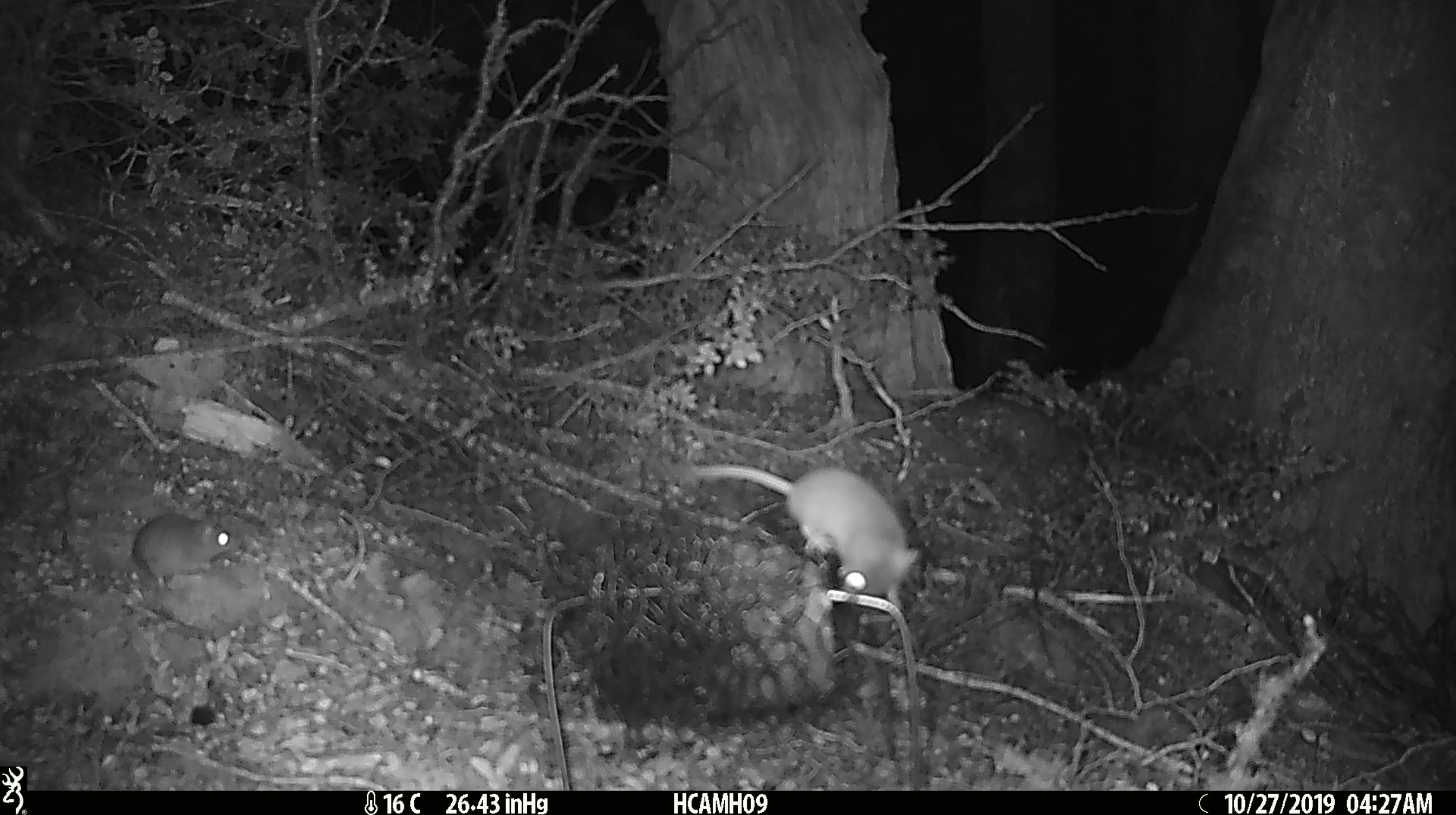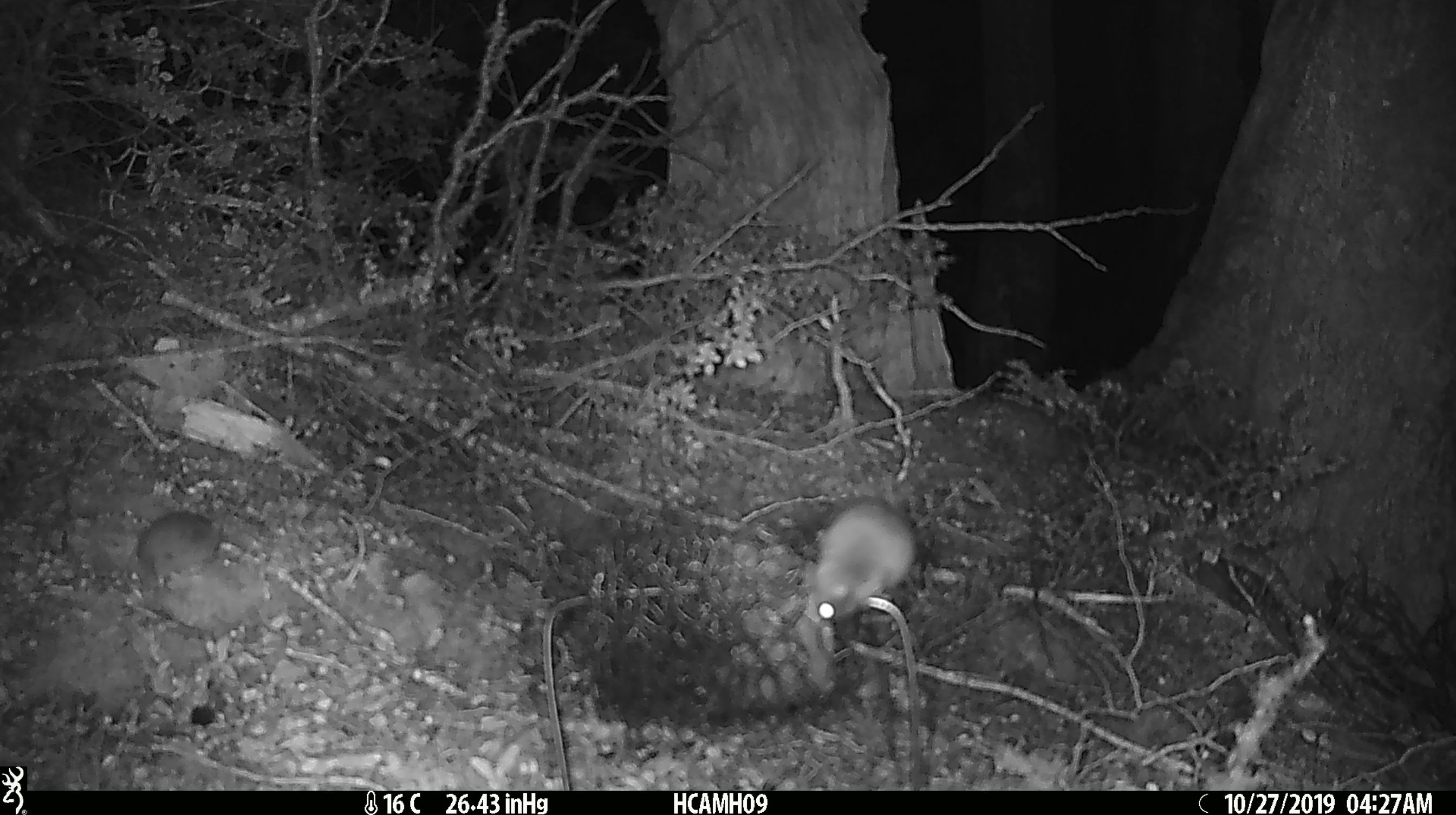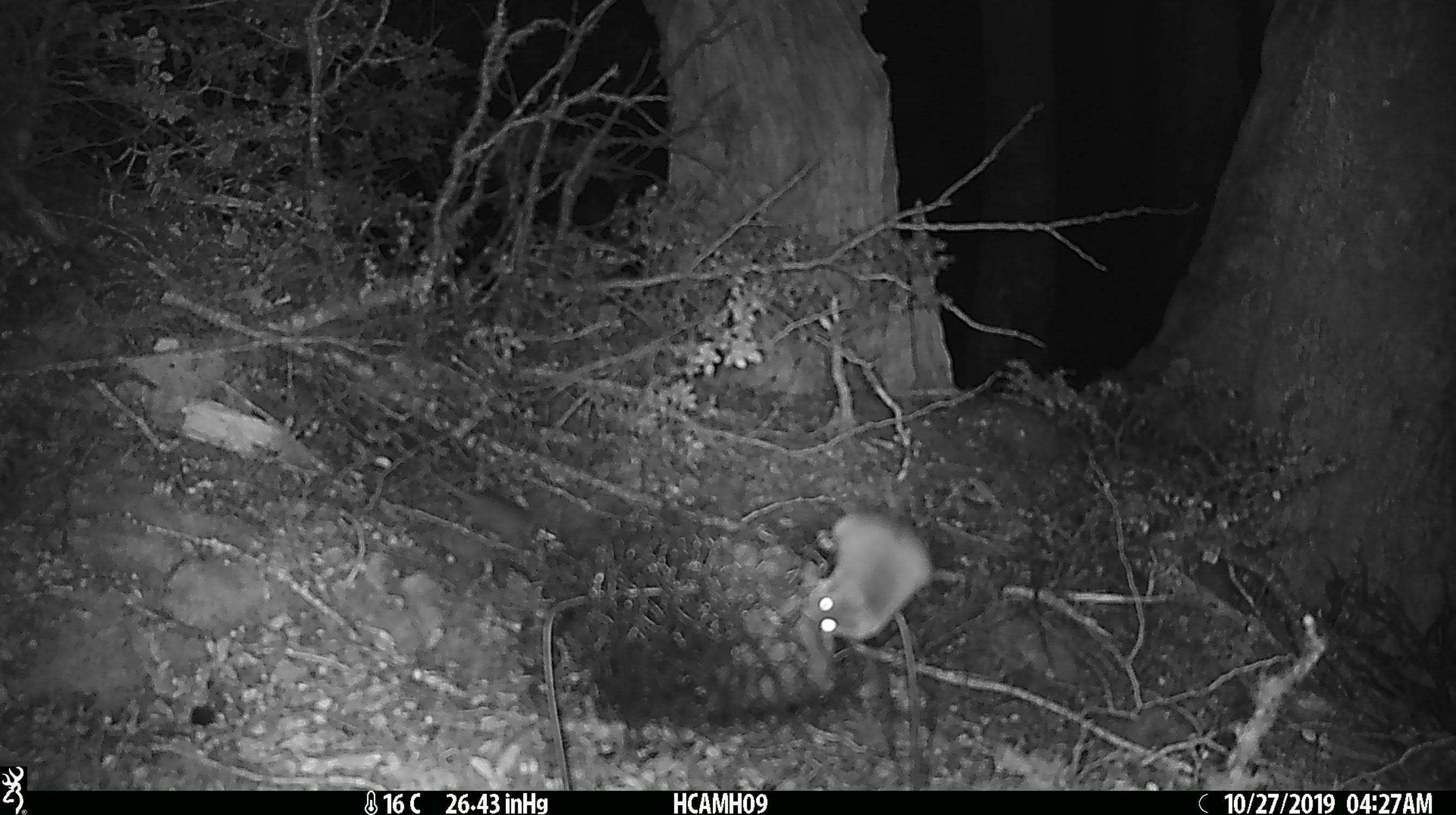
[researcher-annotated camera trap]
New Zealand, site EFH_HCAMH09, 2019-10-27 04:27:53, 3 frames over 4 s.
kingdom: Animalia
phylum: Chordata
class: Mammalia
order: Rodentia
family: Muridae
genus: Mus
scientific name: Mus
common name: mouse